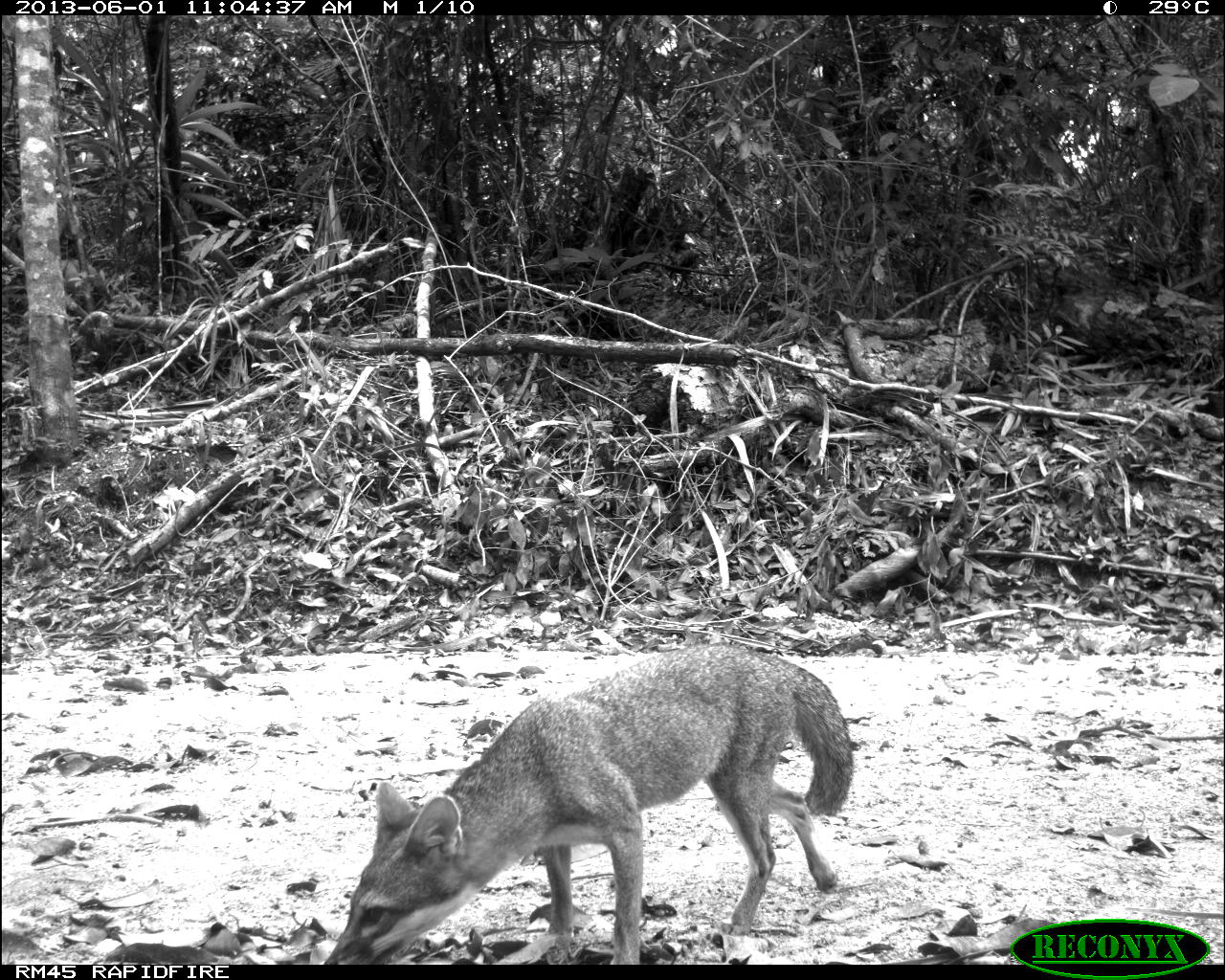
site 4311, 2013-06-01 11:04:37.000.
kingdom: Animalia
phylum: Chordata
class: Mammalia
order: Carnivora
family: Canidae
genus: Urocyon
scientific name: Urocyon cinereoargenteus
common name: gray fox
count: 2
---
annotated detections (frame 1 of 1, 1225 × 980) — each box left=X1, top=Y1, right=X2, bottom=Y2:
urocyon cinereoargenteus: left=323, top=643, right=856, bottom=963